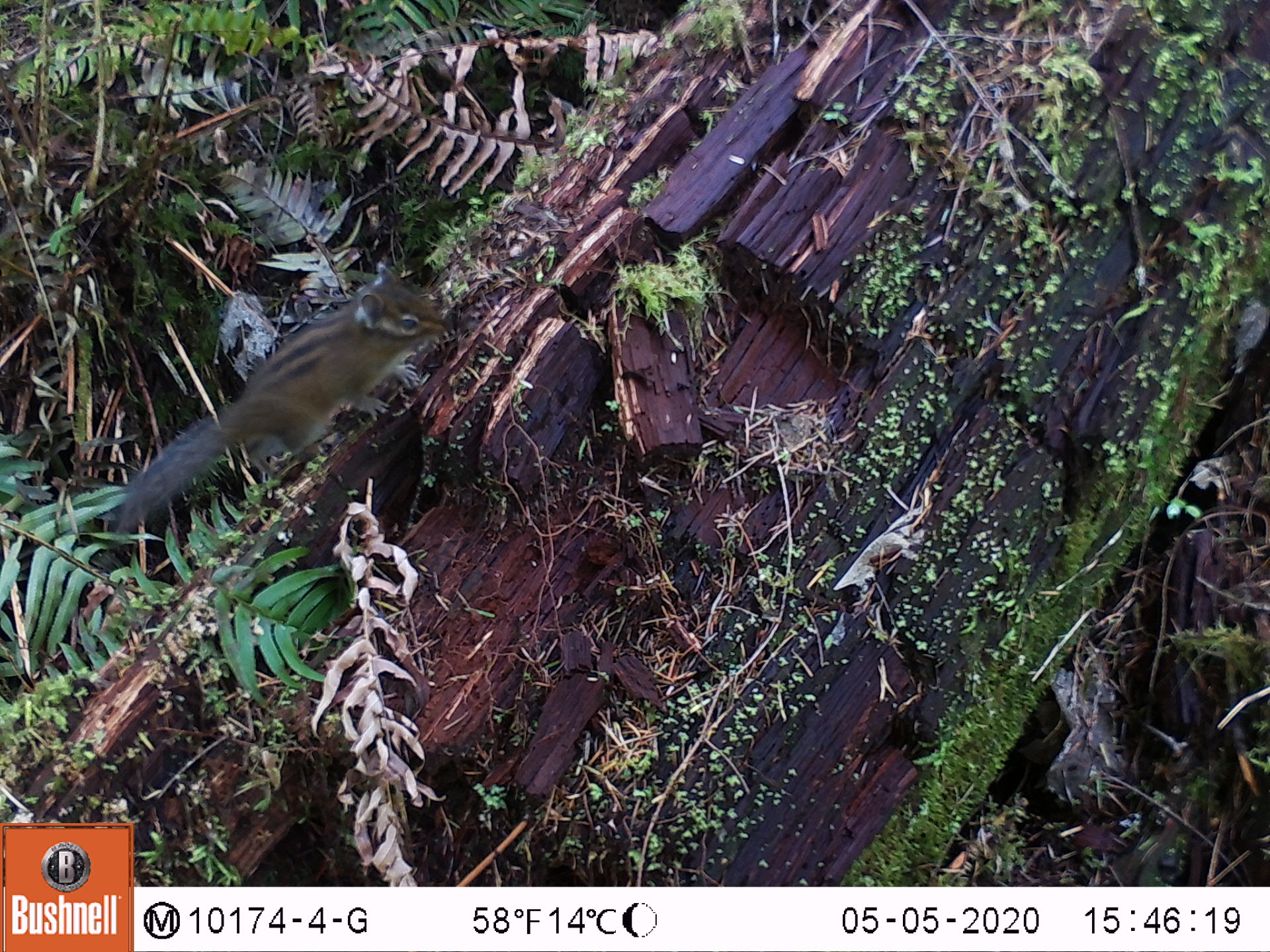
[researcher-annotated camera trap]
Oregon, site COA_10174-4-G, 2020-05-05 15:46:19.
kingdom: Animalia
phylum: Chordata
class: Mammalia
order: Rodentia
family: Sciuridae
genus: Neotamias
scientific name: Neotamias townsendii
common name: townsend's chipmunk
Townsend's chipmunk (Neotamias townsendii).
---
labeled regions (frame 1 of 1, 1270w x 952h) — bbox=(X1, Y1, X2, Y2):
townsend's chipmunk: bbox=(97, 243, 466, 547)